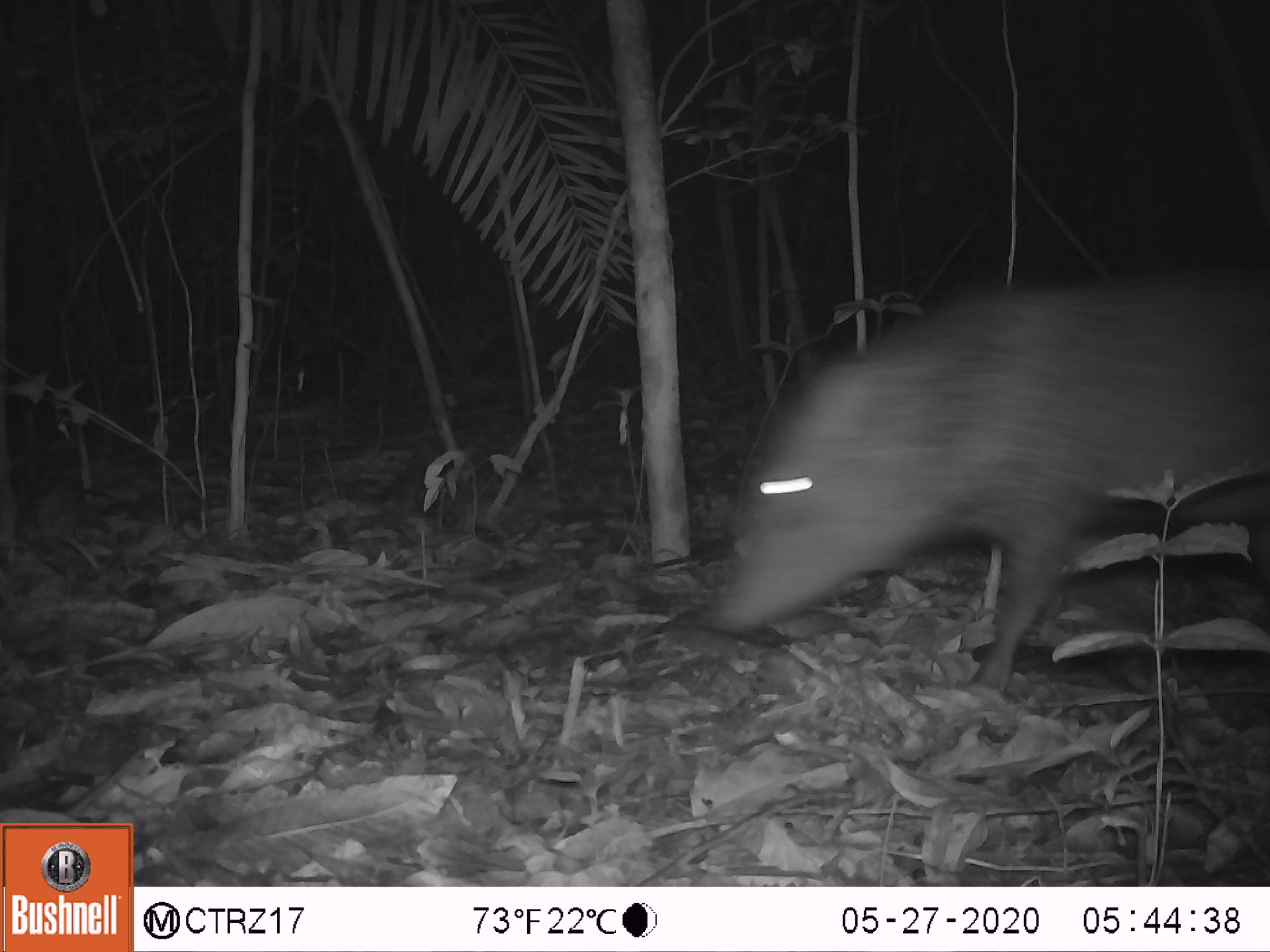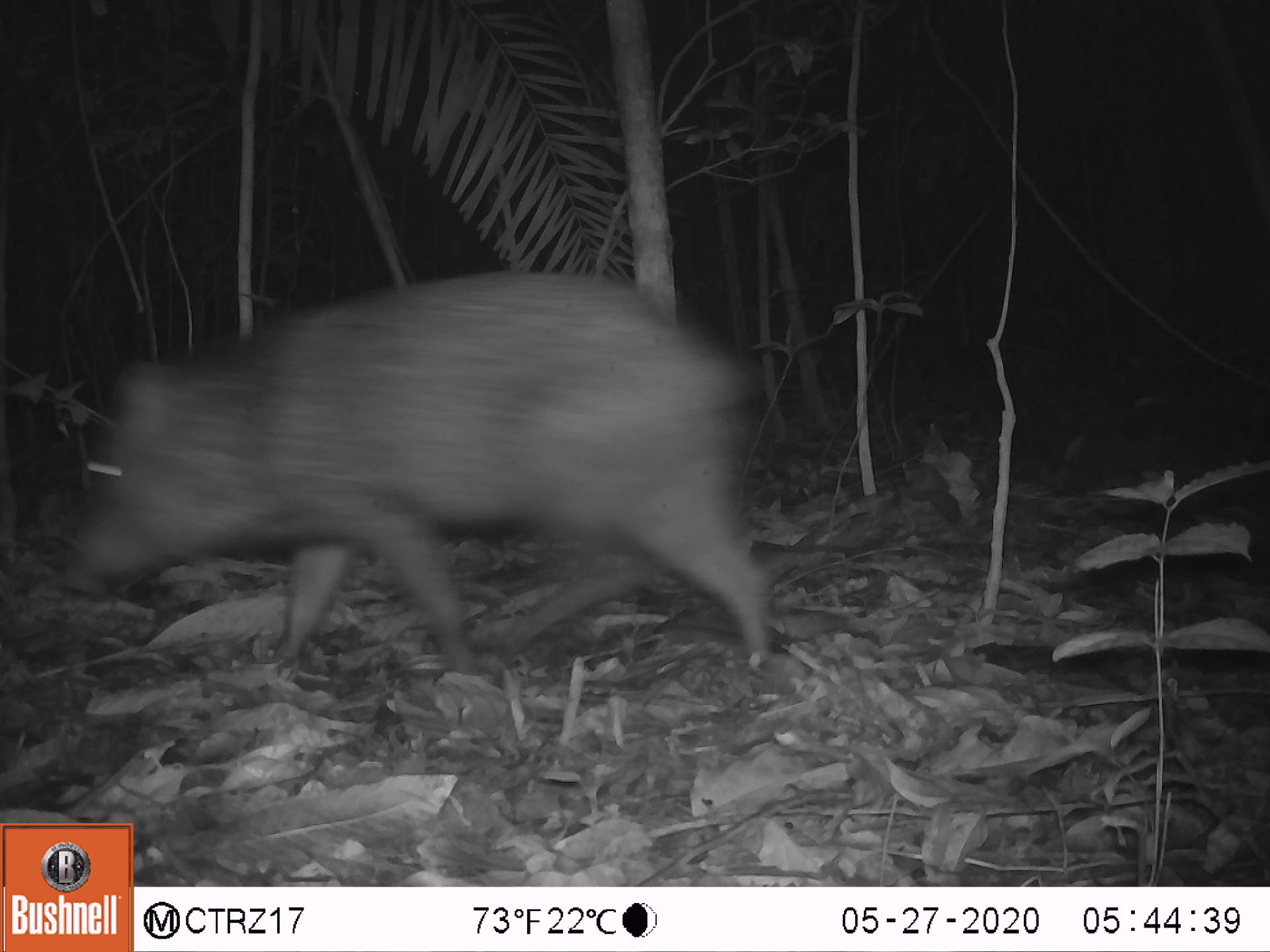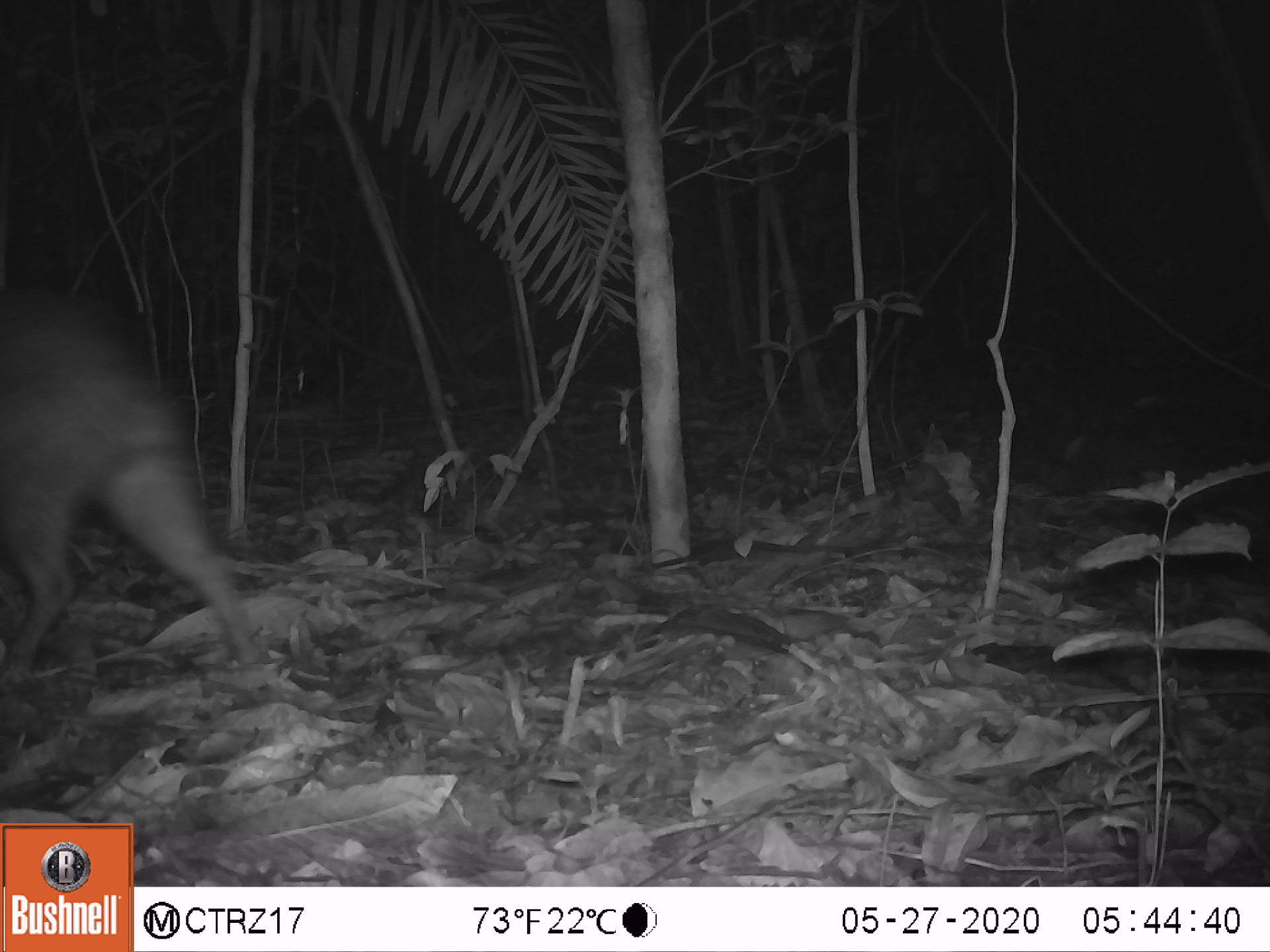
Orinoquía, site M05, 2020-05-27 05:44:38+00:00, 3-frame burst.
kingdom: Animalia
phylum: Chordata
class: Mammalia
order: Artiodactyla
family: Tayassuidae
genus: Pecari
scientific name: Pecari tajacu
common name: collared peccary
Collared peccary (Pecari tajacu).